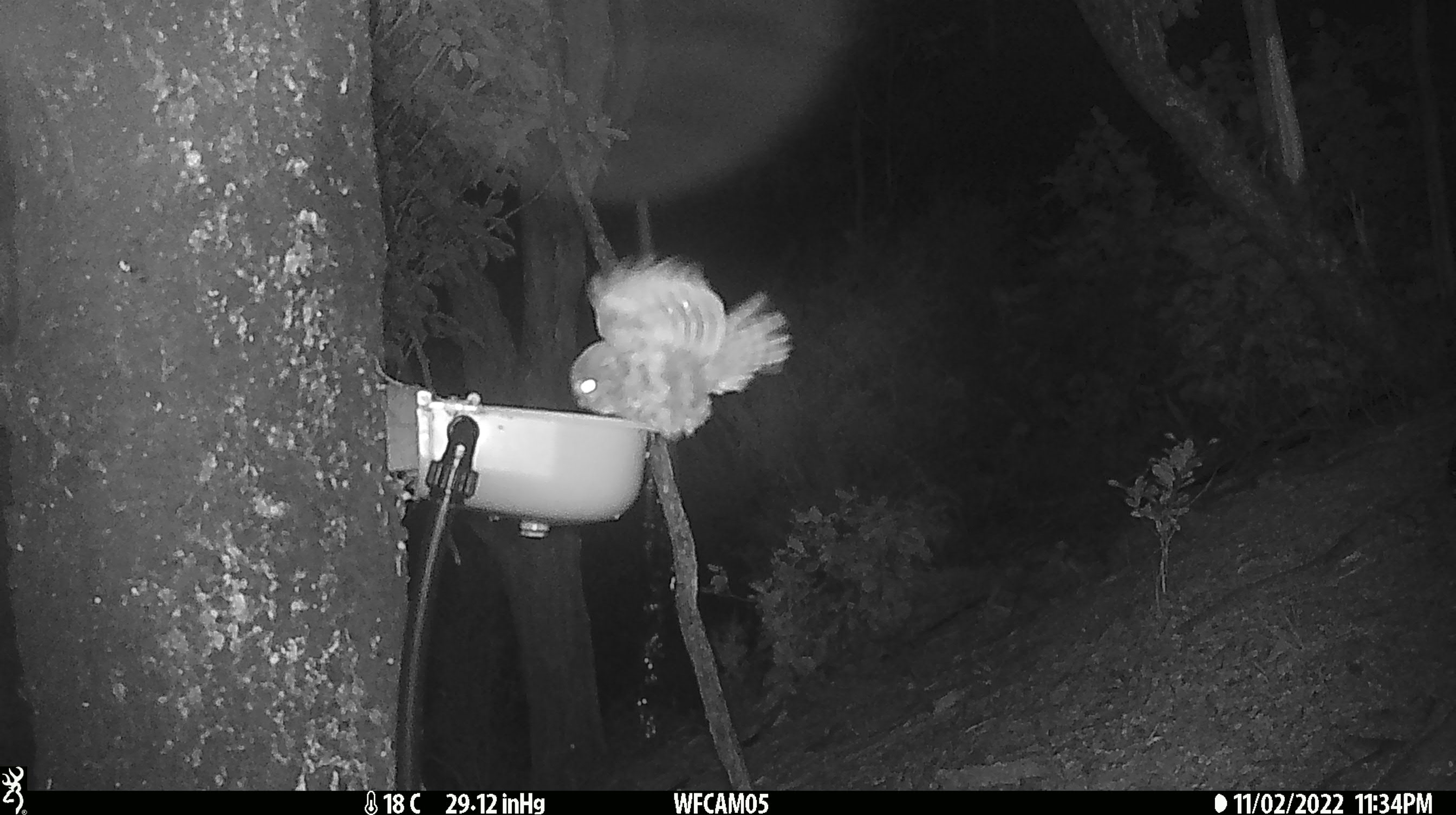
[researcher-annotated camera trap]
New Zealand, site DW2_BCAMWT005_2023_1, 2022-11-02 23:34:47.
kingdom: Animalia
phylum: Chordata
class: Aves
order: Strigiformes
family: Strigidae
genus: Ninox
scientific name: Ninox novaeseelandiae novaeseelandiae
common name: morepork